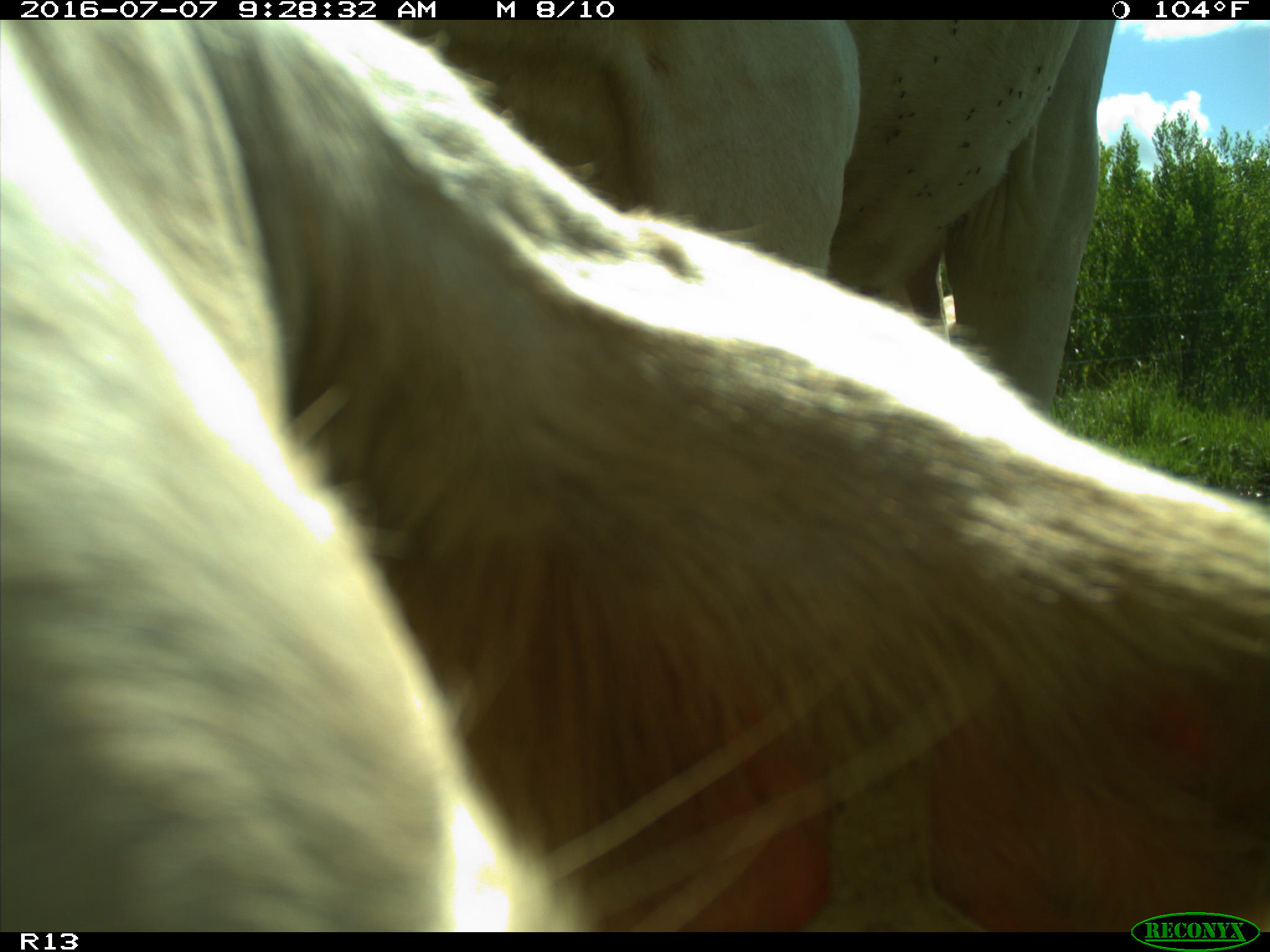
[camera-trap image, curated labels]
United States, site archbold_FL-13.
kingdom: Animalia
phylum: Chordata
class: Mammalia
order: Artiodactyla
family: Bovidae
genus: Bos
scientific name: Bos taurus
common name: domestic cow